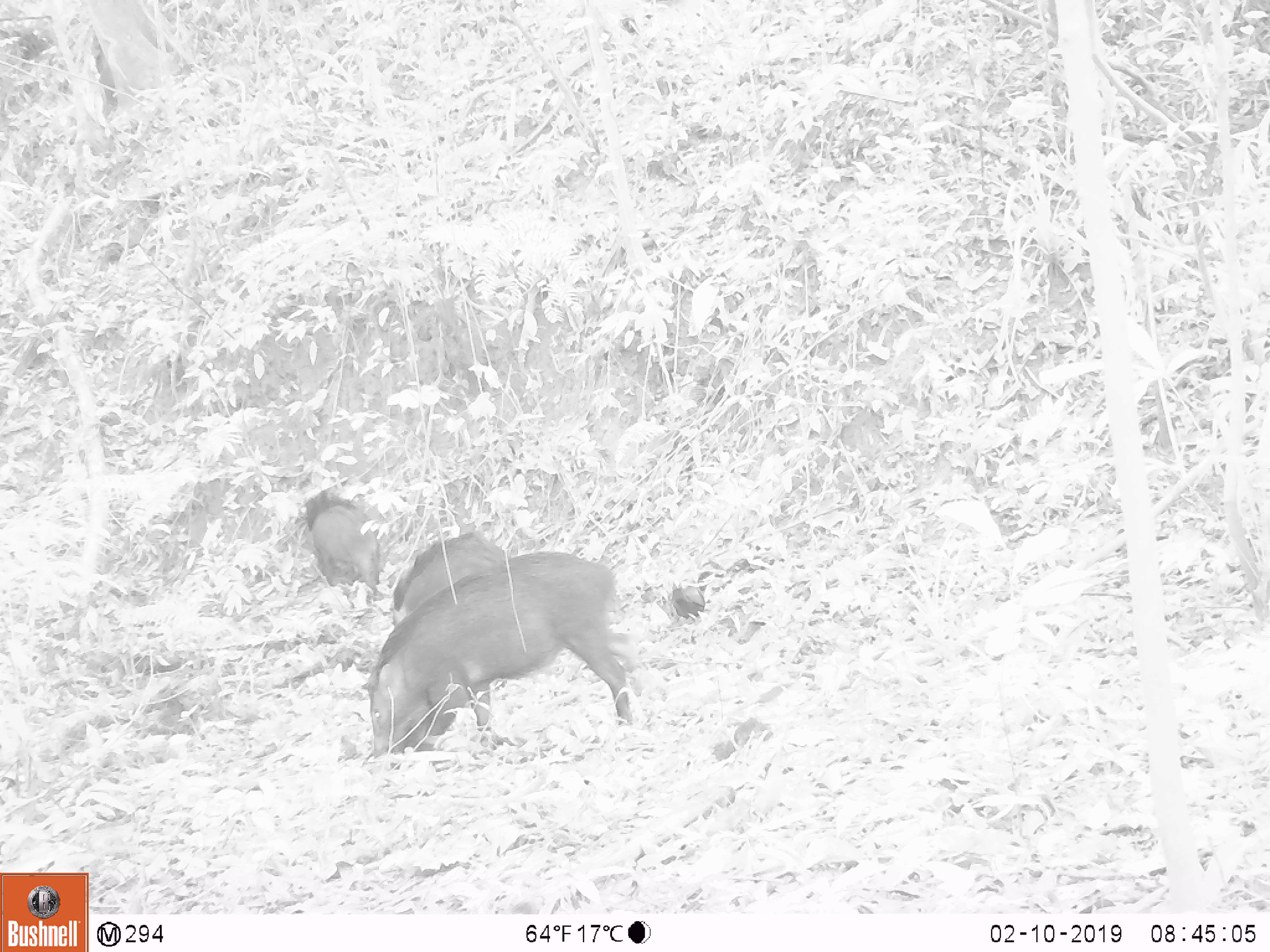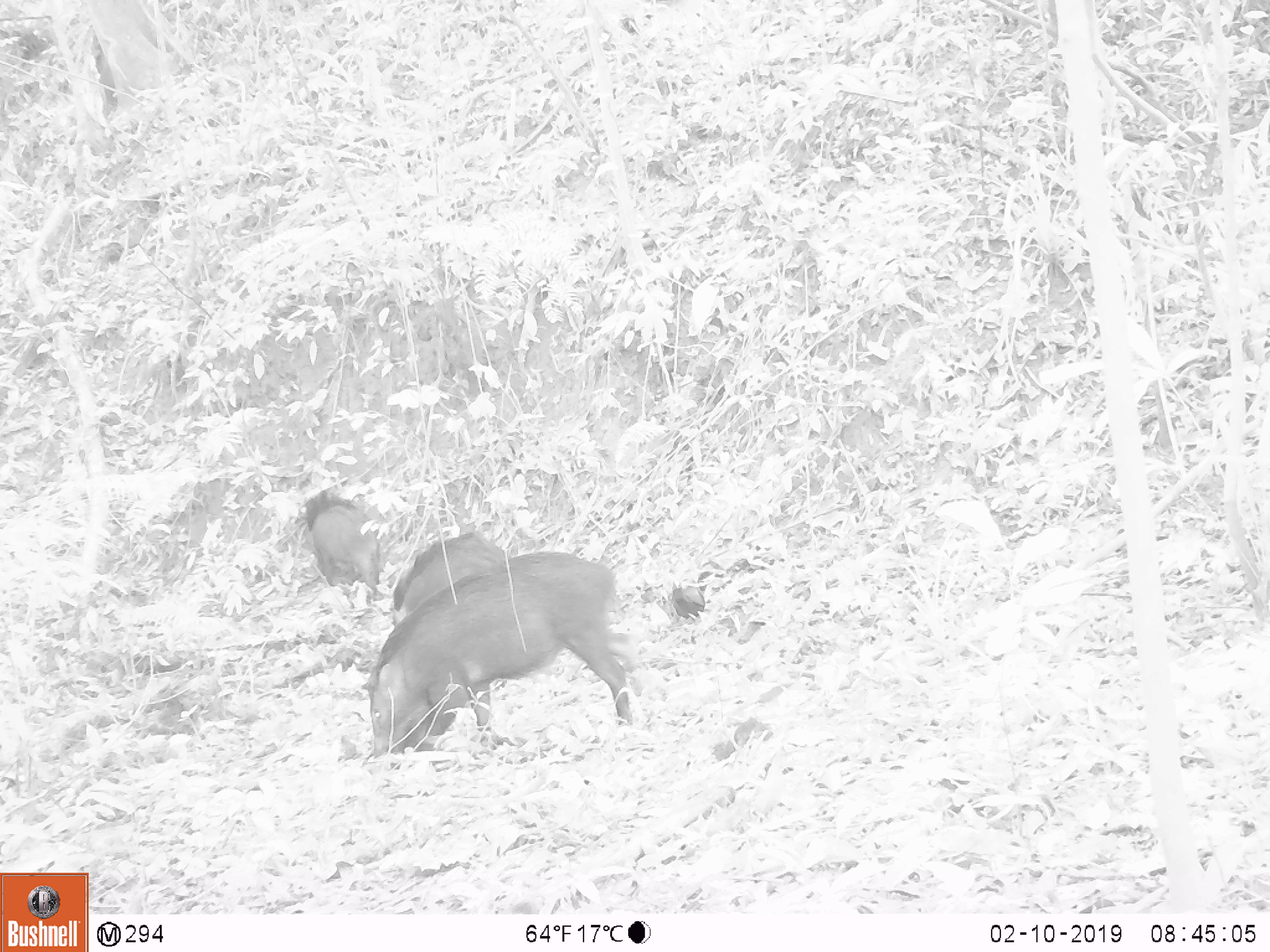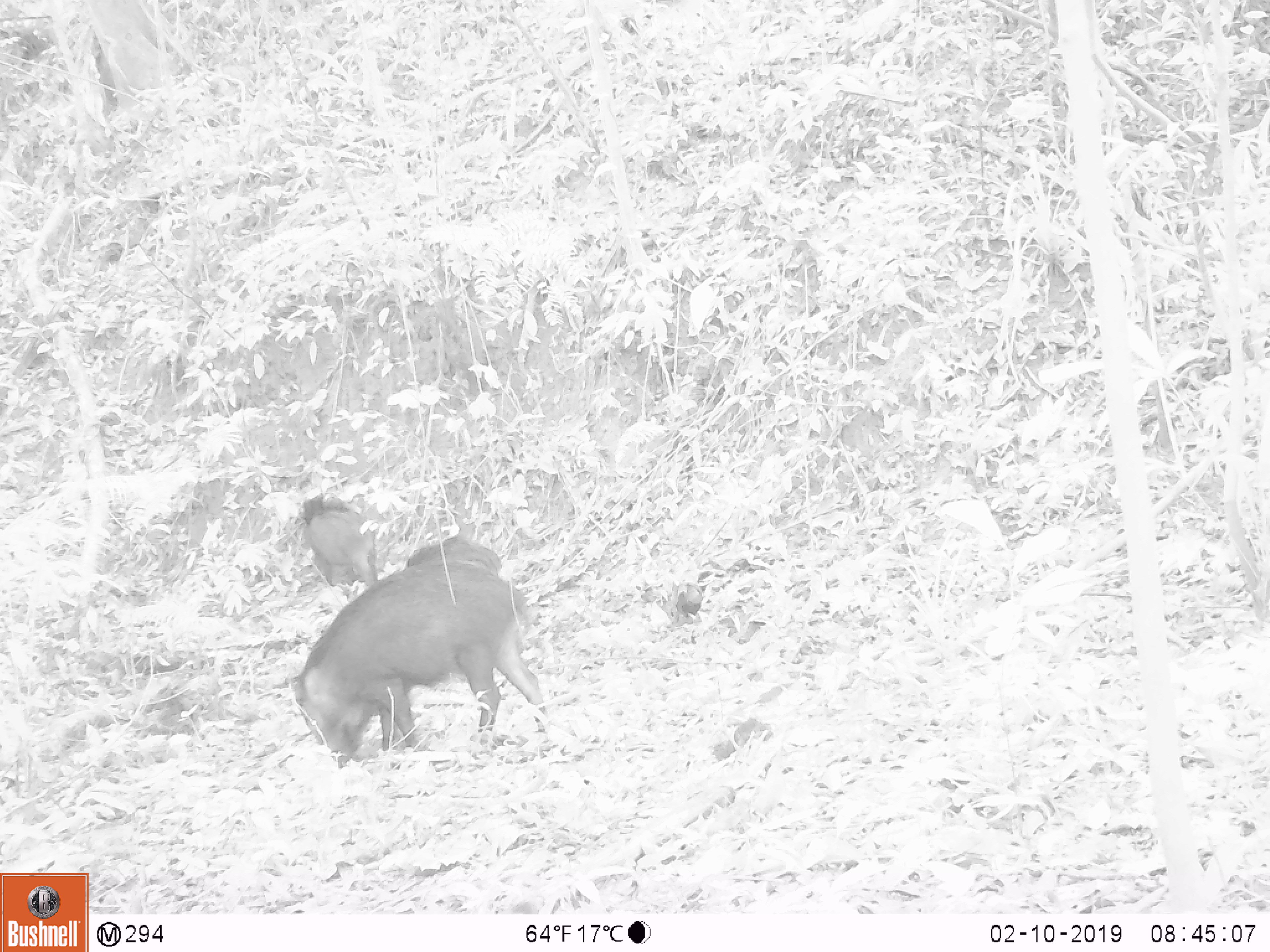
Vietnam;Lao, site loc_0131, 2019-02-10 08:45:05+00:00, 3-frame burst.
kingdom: Animalia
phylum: Chordata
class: Aves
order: Galliformes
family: Phasianidae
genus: Gallus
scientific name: Gallus gallus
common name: red junglefowl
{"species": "red junglefowl (Gallus gallus)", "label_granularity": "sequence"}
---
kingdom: Animalia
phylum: Chordata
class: Mammalia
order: Artiodactyla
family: Suidae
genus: Sus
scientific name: Sus scrofa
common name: eurasian wild pig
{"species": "eurasian wild pig (Sus scrofa)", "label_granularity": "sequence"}